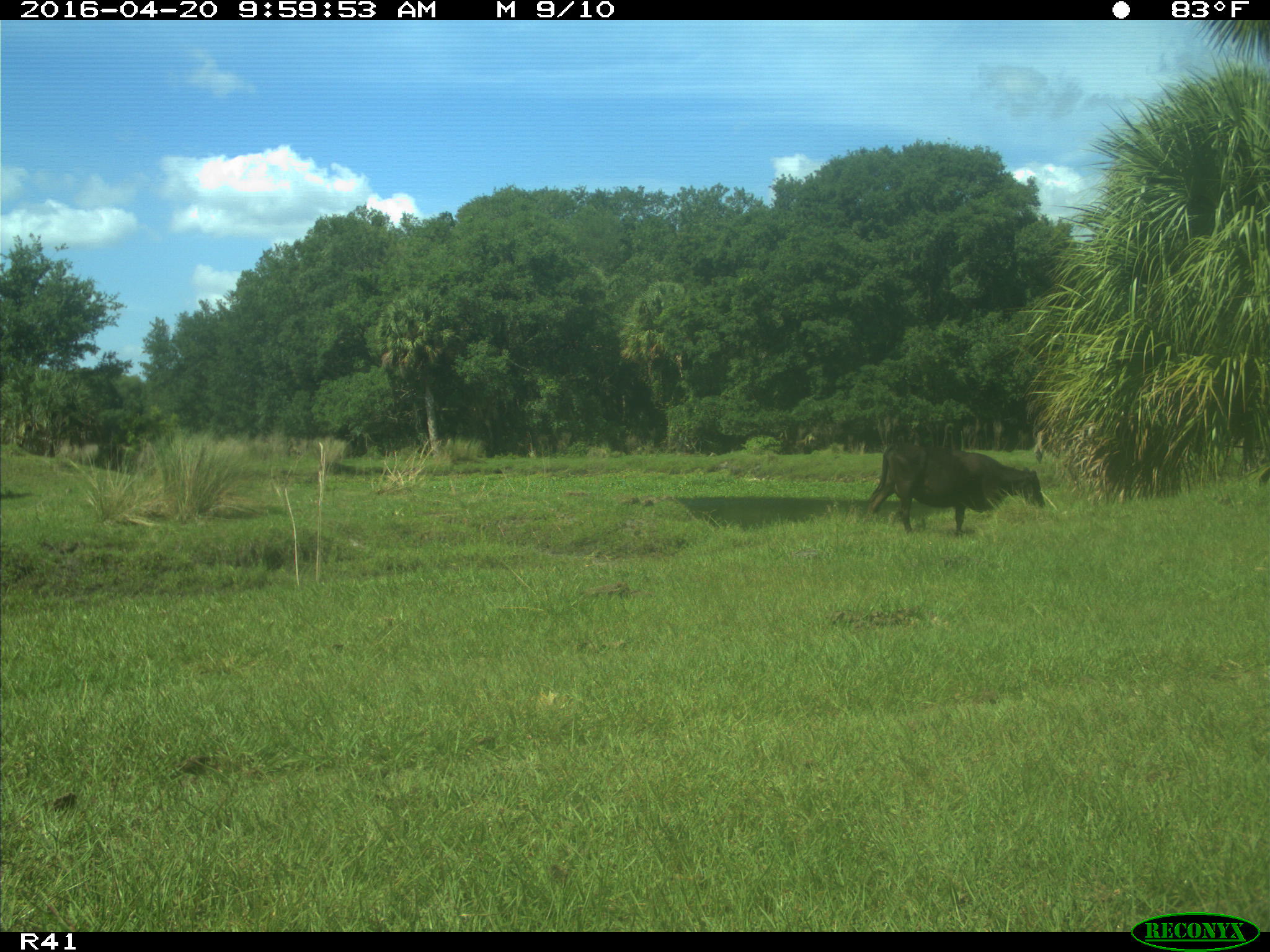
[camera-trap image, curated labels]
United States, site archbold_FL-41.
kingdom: Animalia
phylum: Chordata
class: Mammalia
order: Artiodactyla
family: Bovidae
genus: Bos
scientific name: Bos taurus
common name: domestic cow